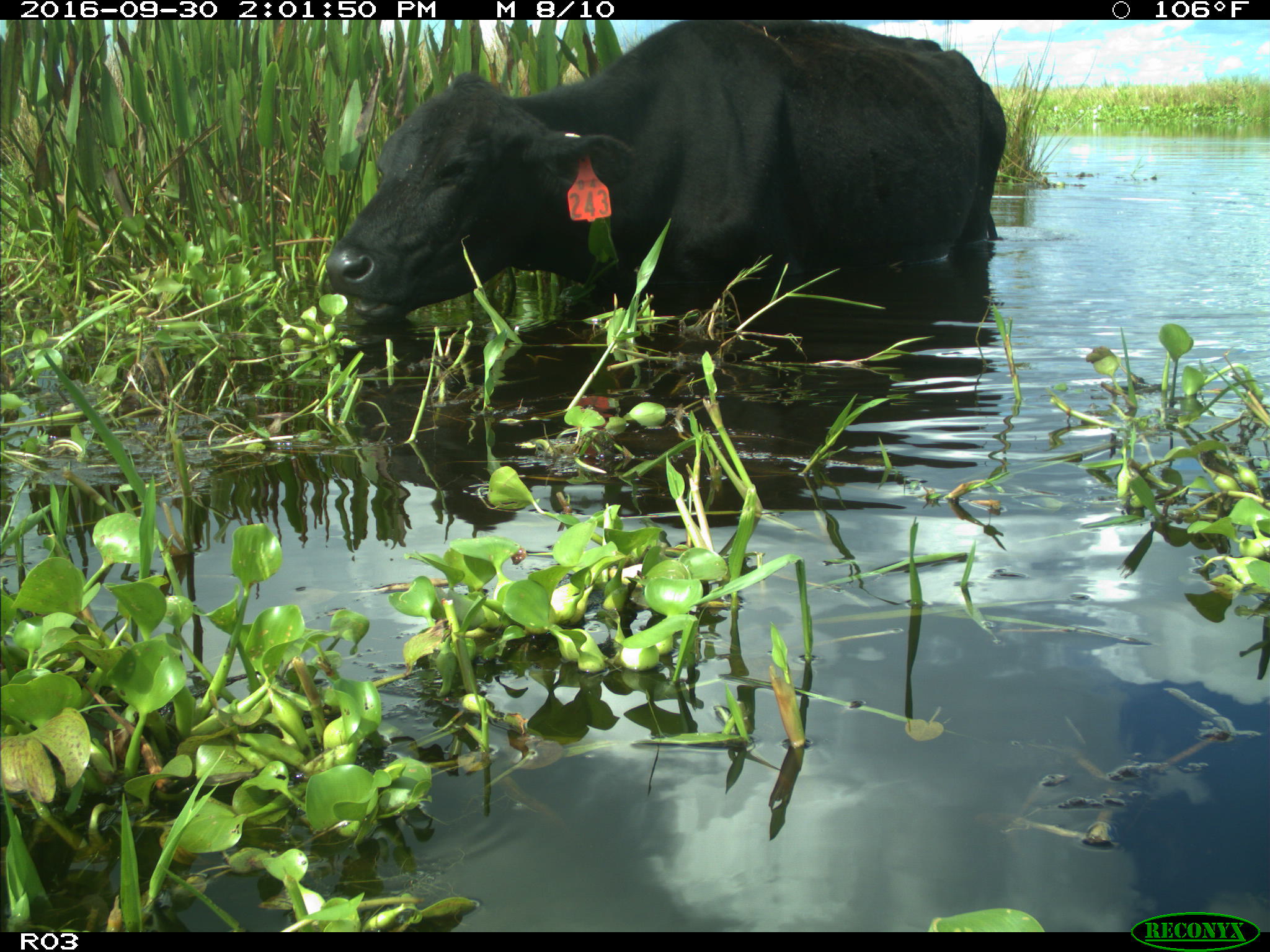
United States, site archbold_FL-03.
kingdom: Animalia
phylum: Chordata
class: Mammalia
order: Artiodactyla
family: Bovidae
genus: Bos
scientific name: Bos taurus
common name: domestic cow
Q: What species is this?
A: Bos taurus (domestic cow).